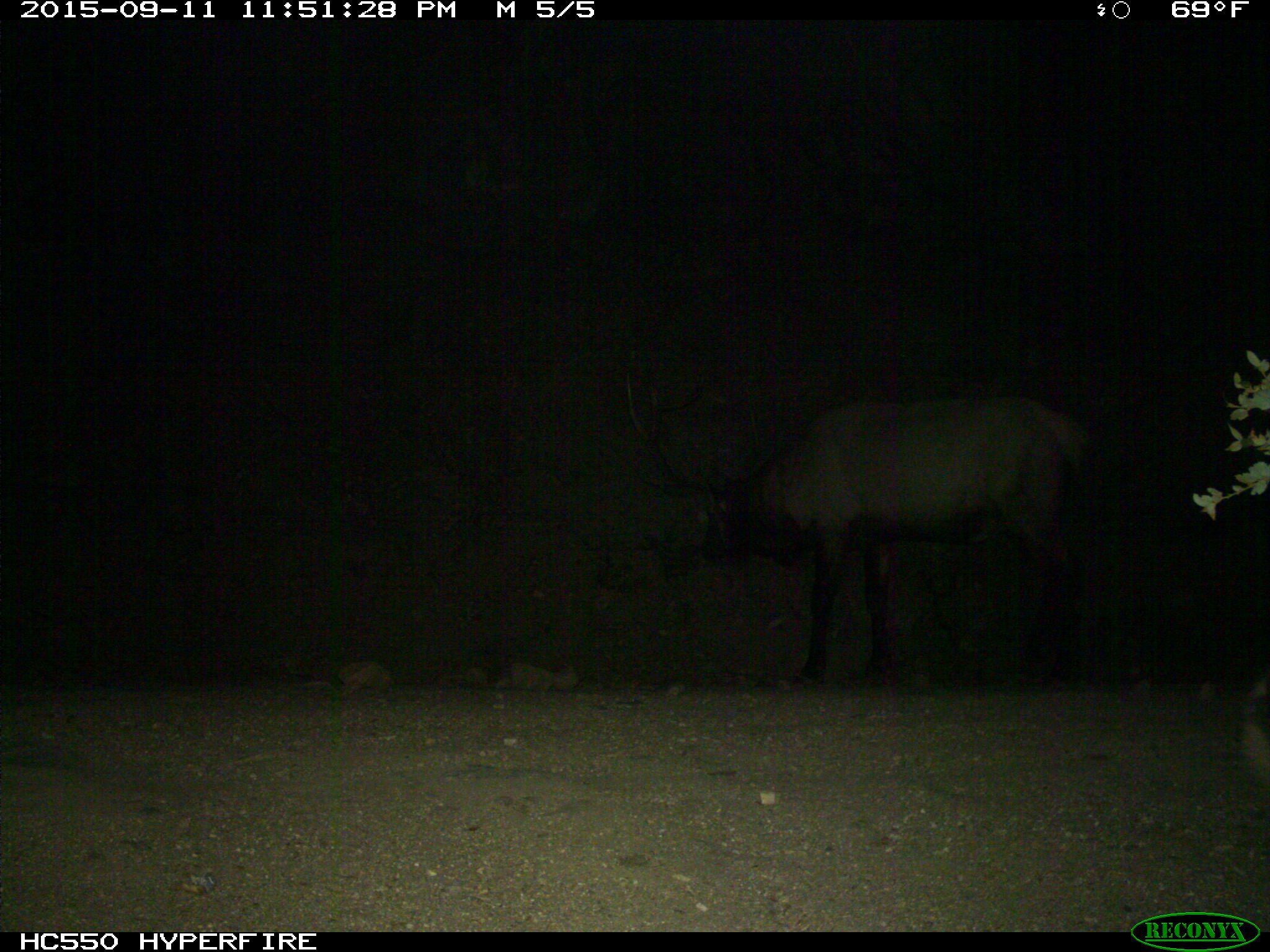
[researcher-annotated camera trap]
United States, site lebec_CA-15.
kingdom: Animalia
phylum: Chordata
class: Mammalia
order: Artiodactyla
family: Cervidae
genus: Cervus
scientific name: Cervus canadensis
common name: elk